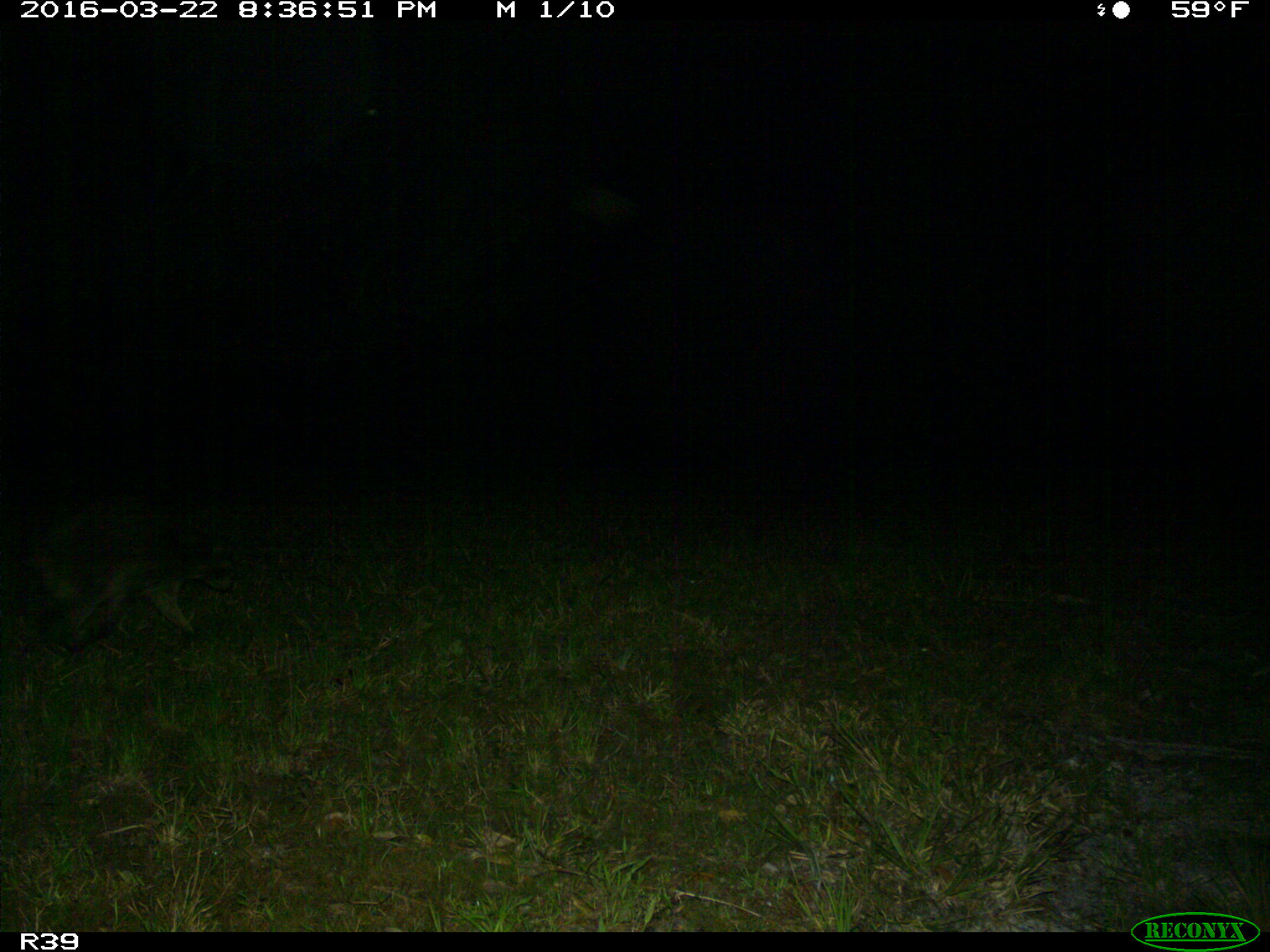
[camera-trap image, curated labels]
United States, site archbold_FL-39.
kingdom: Animalia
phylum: Chordata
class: Mammalia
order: Carnivora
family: Procyonidae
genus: Procyon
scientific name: Procyon lotor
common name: common raccoon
Procyon lotor (common raccoon).